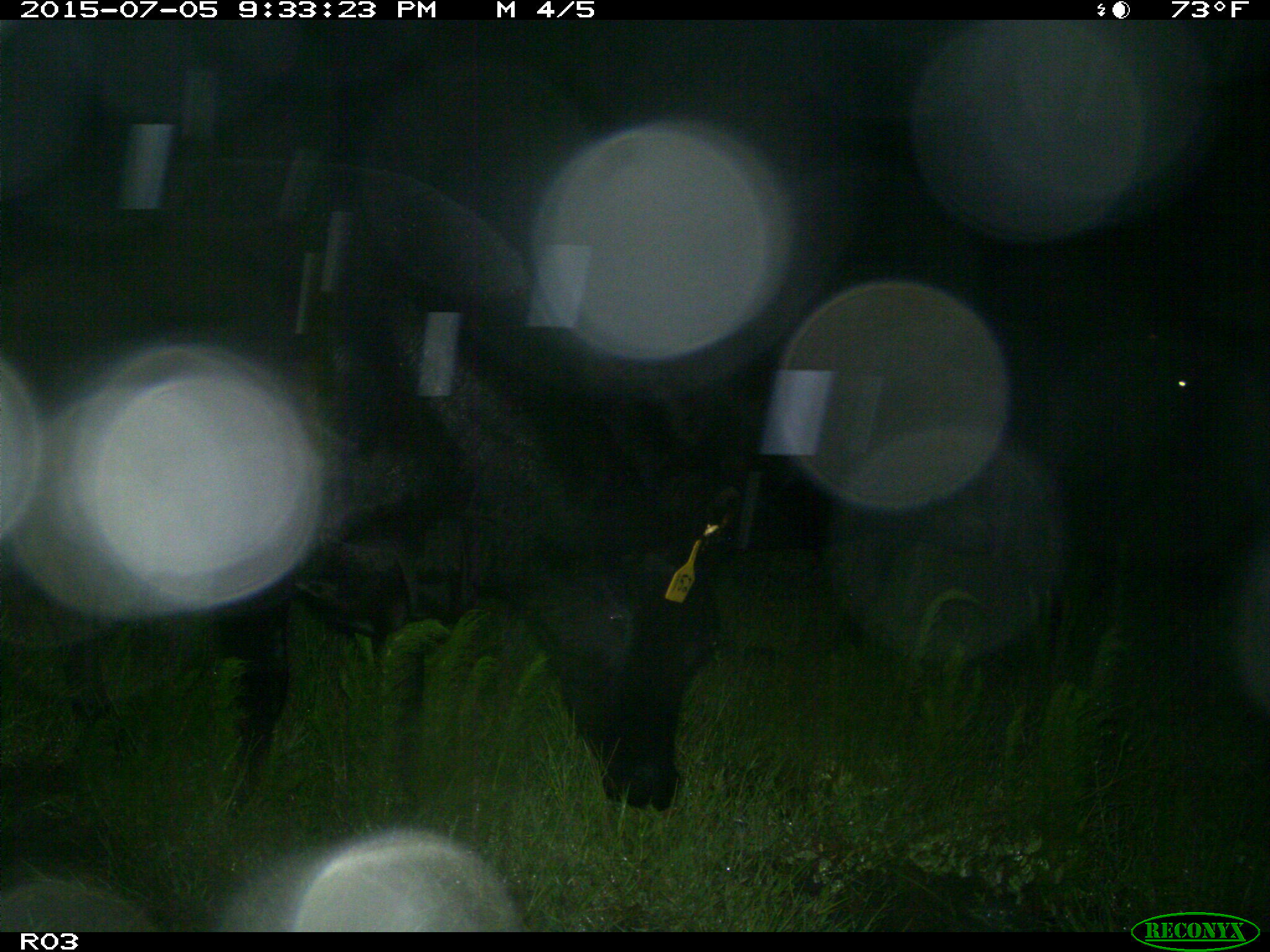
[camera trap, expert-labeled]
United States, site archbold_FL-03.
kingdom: Animalia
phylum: Chordata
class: Mammalia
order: Artiodactyla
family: Bovidae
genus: Bos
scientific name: Bos taurus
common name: domestic cow